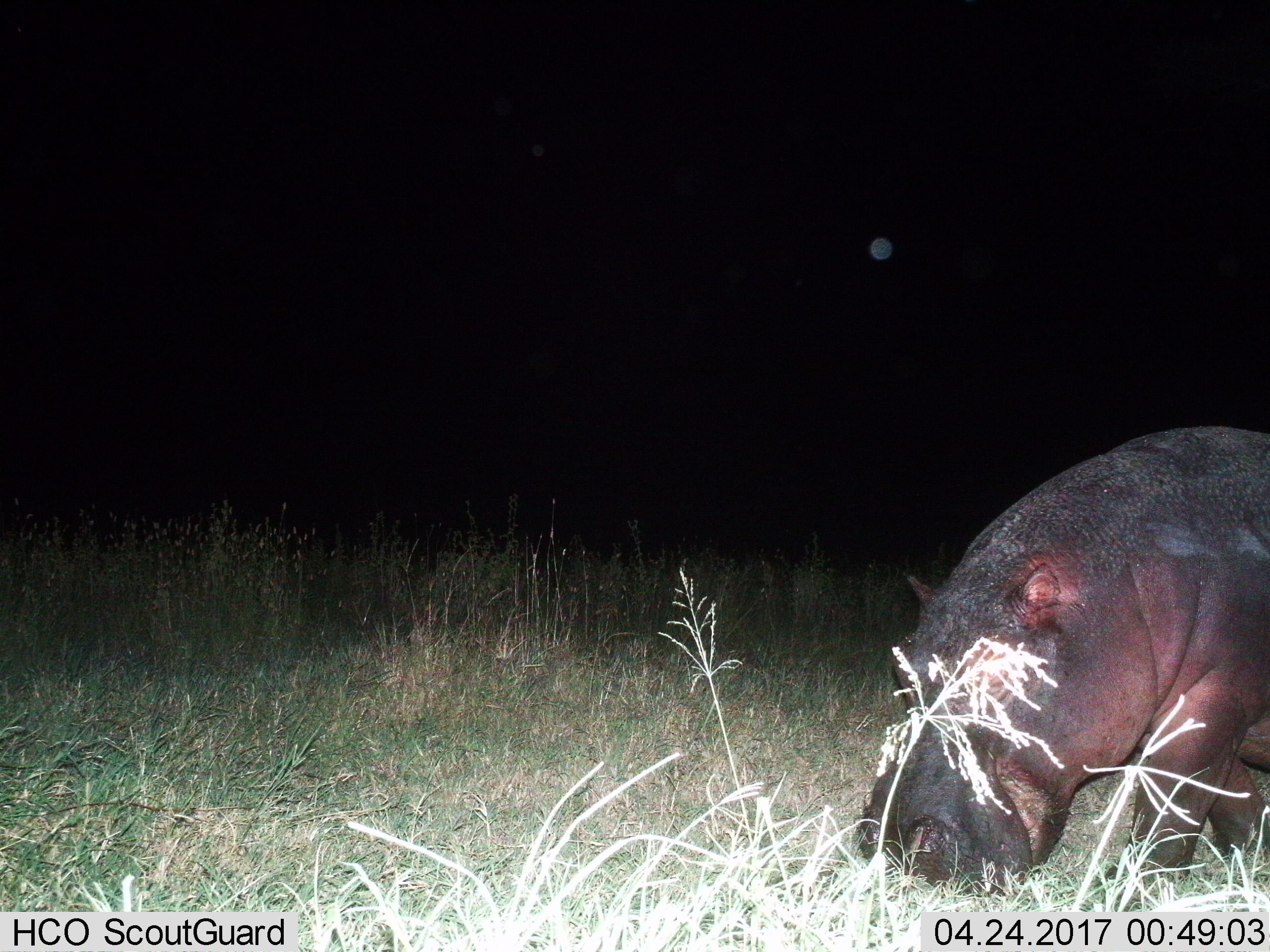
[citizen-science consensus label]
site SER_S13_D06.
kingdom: Animalia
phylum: Chordata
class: Mammalia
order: Artiodactyla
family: Hippopotamidae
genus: Hippopotamus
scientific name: Hippopotamus amphibius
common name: hippopotamus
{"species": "hippopotamus (Hippopotamus amphibius)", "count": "1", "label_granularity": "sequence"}